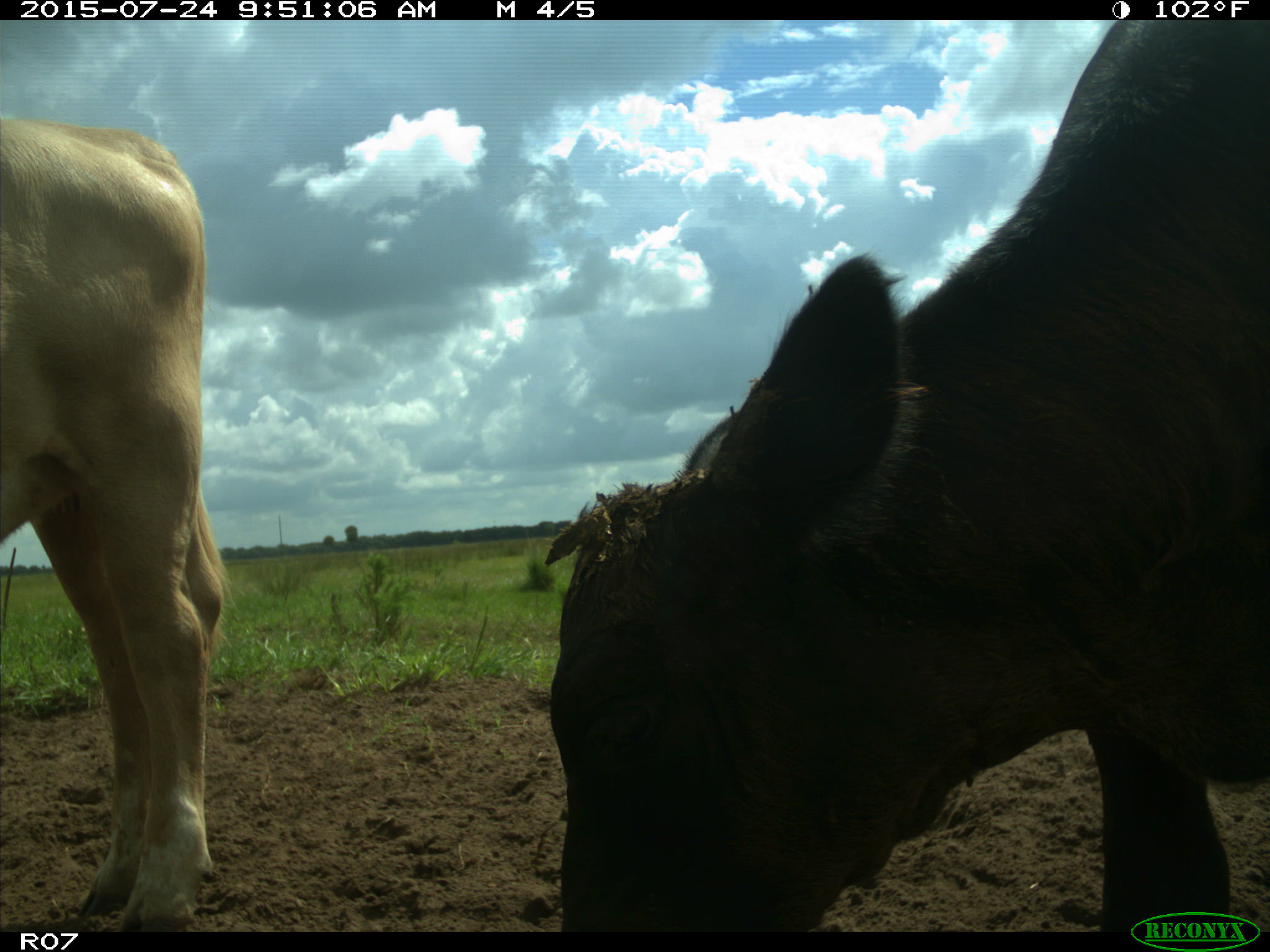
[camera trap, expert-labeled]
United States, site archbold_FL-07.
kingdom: Animalia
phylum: Chordata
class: Mammalia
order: Artiodactyla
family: Bovidae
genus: Bos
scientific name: Bos taurus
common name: domestic cow